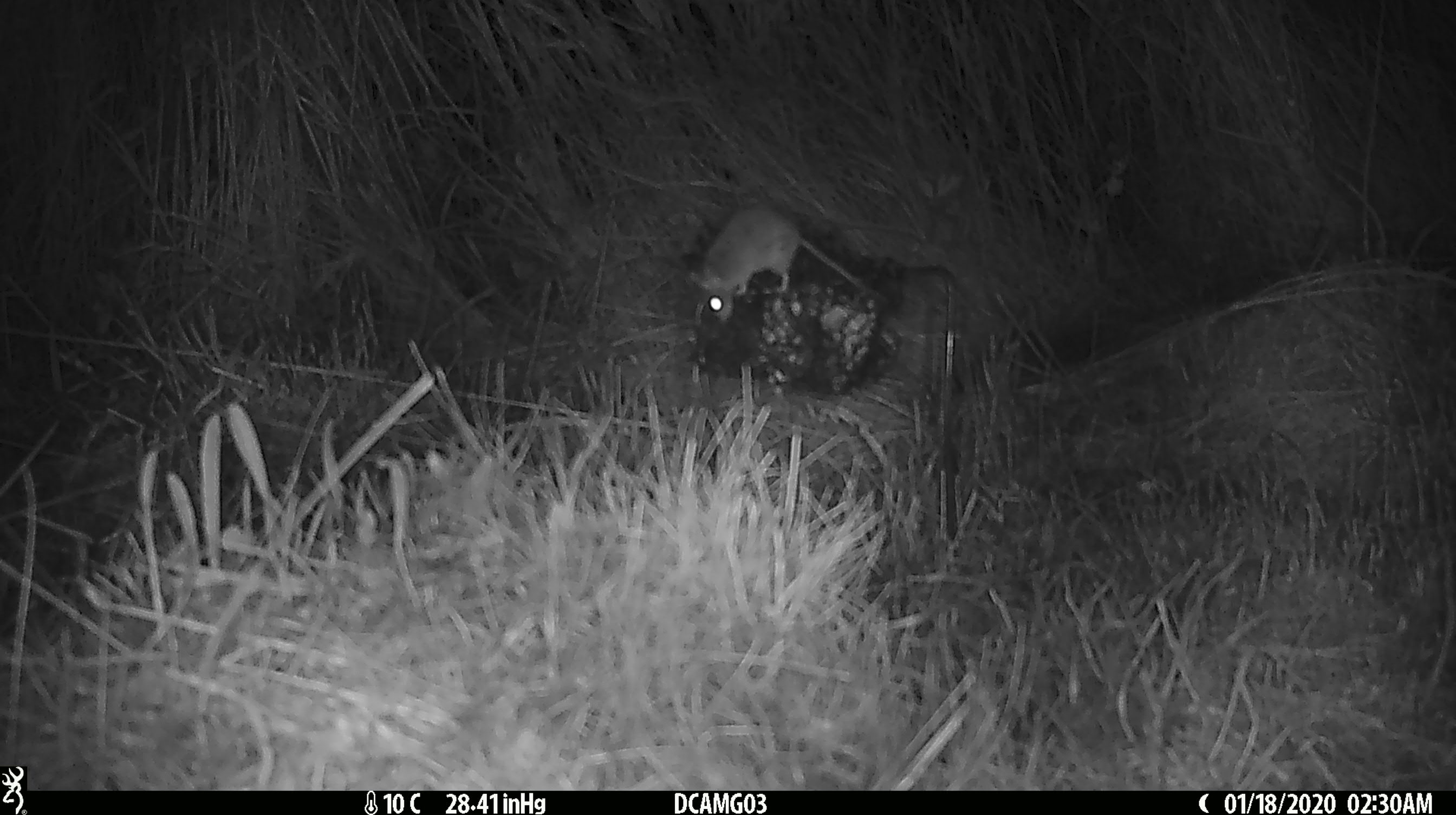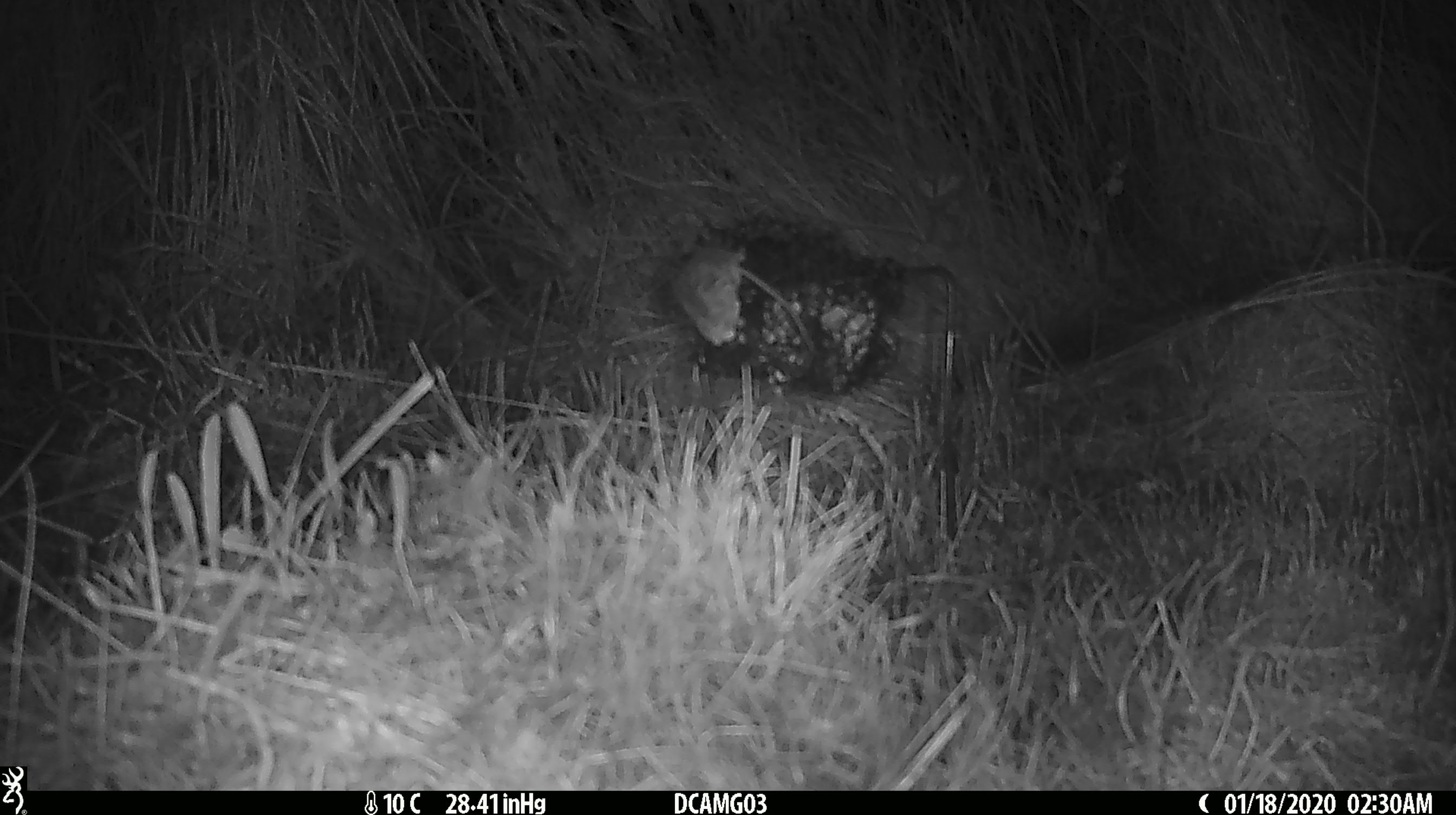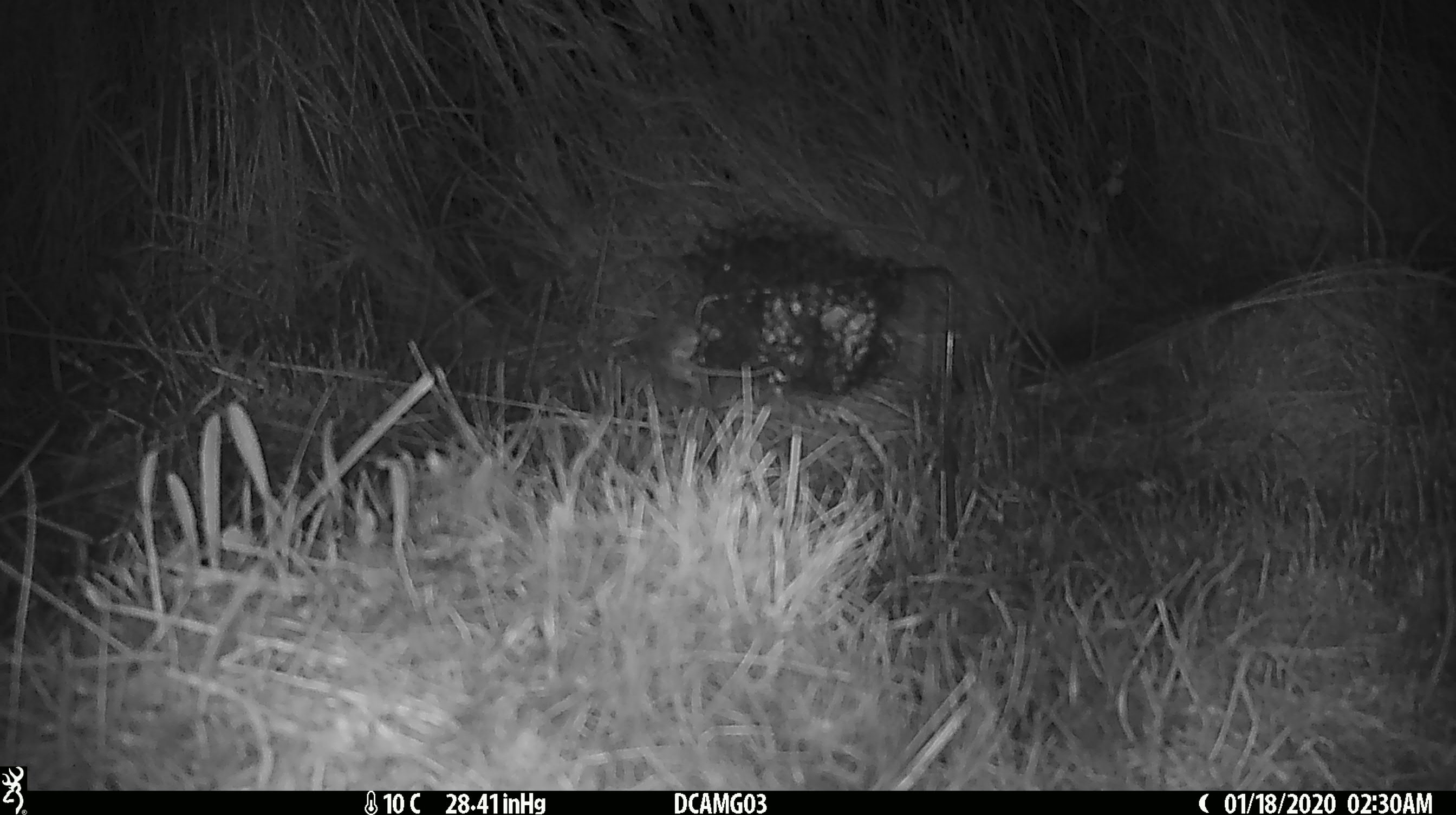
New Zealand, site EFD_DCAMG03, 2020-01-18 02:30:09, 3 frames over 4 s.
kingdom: Animalia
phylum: Chordata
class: Mammalia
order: Rodentia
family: Muridae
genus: Mus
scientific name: Mus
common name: mouse